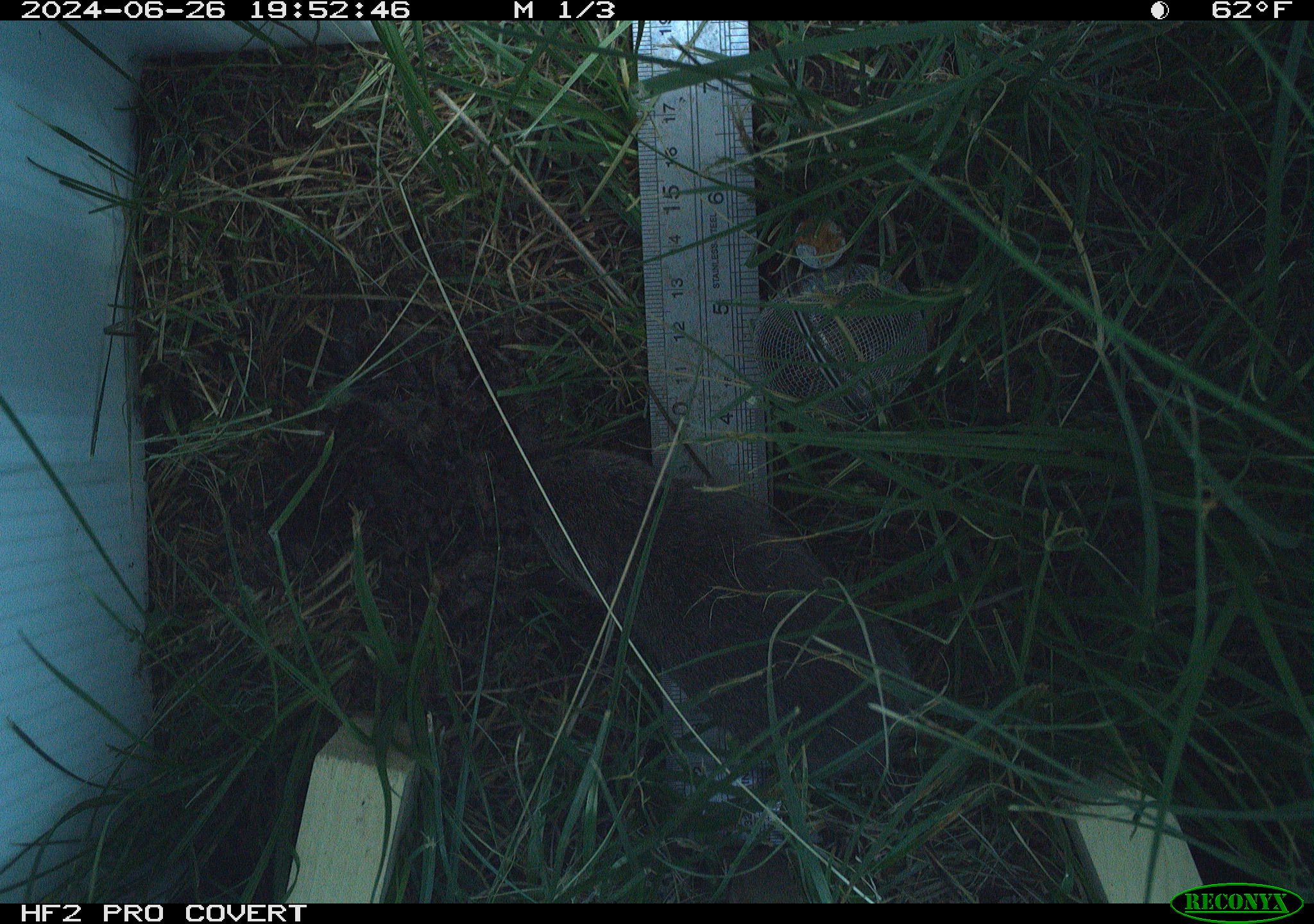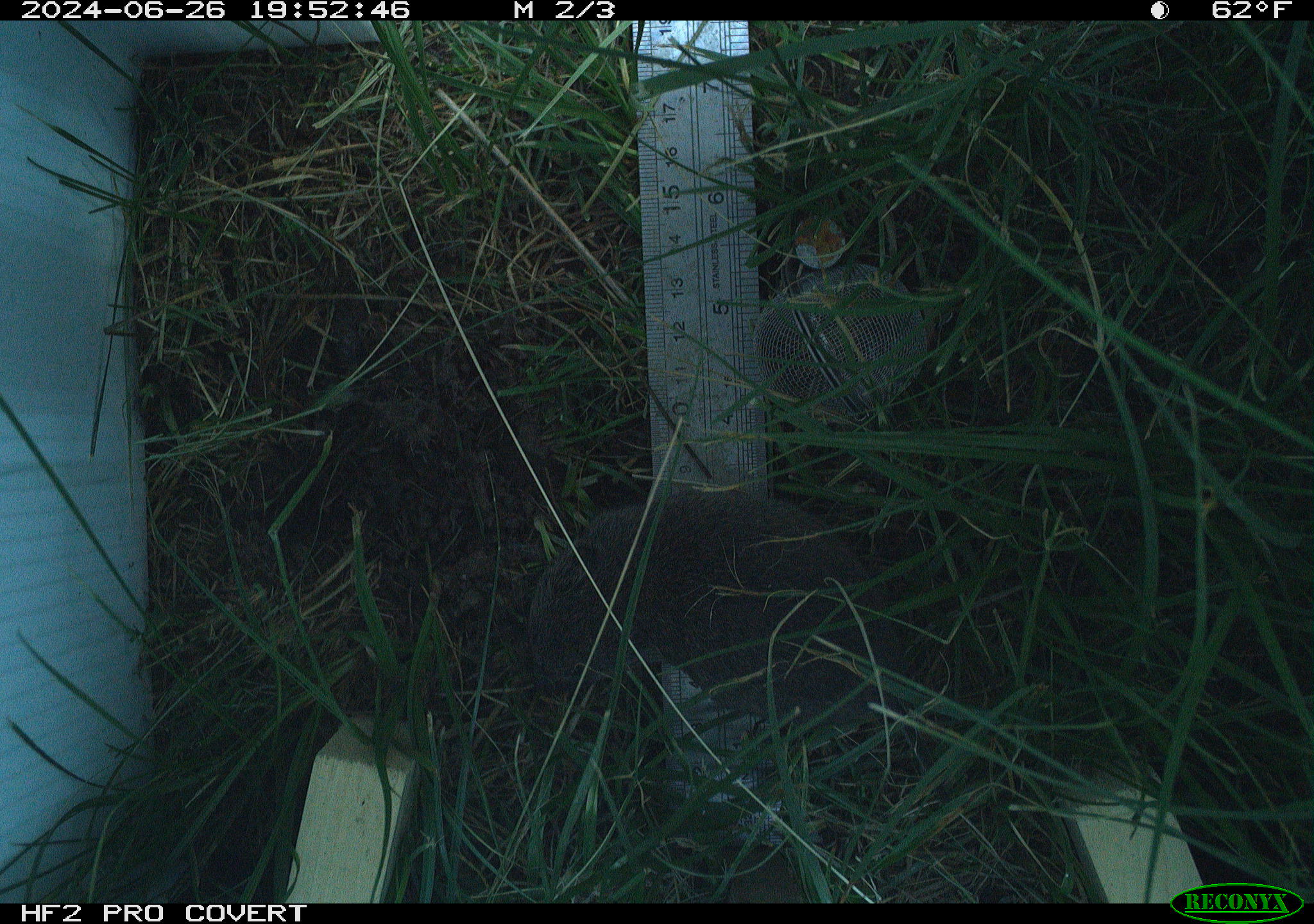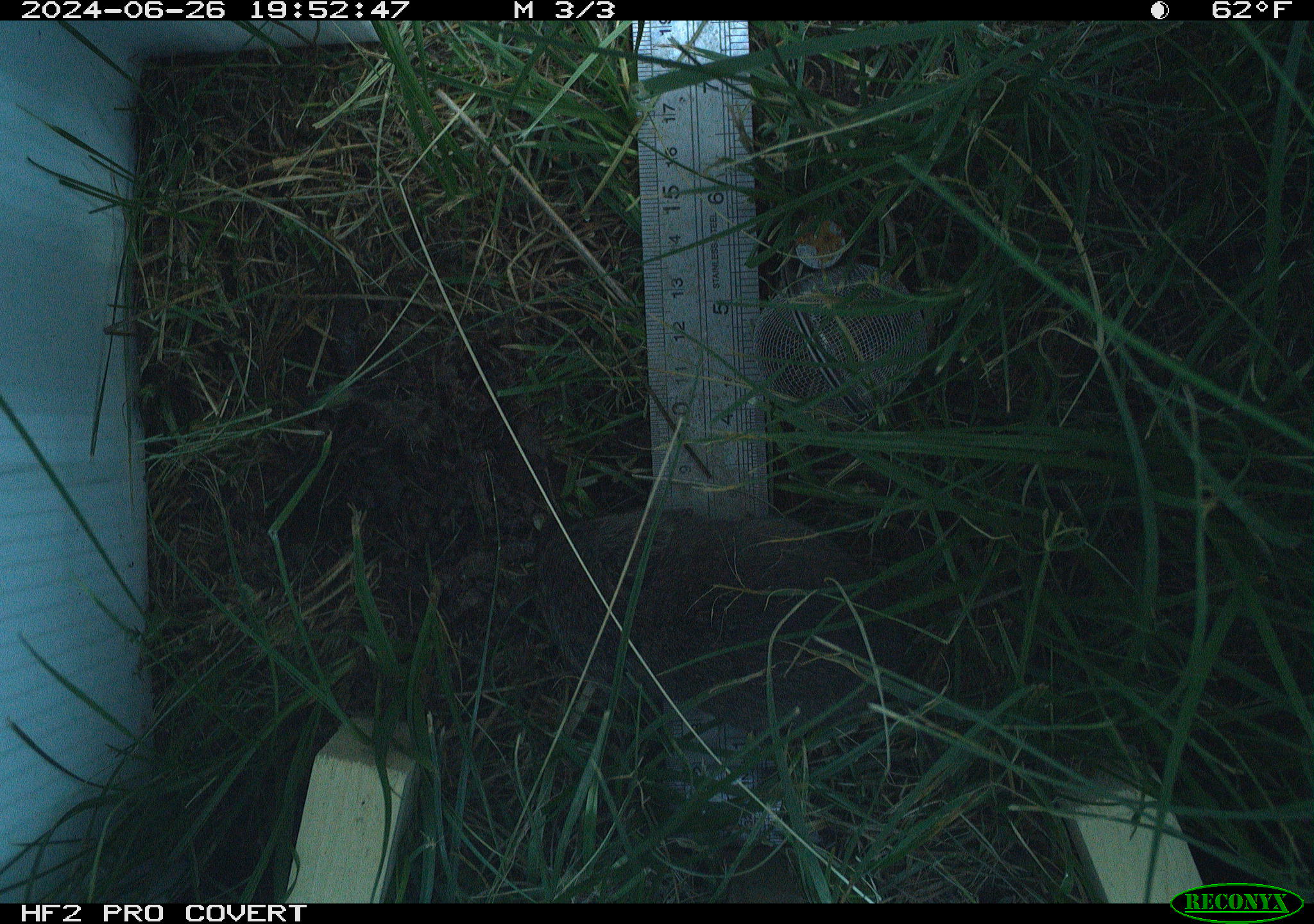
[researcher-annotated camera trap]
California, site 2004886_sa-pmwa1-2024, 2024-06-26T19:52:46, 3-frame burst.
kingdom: Animalia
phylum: Chordata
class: Mammalia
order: Rodentia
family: Cricetidae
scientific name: Arvicolinae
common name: voles, lemmings, and muskrats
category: arvicolinae subfamily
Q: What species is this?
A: Arvicolinae subfamily (voles, lemmings, and muskrats) (Arvicolinae).